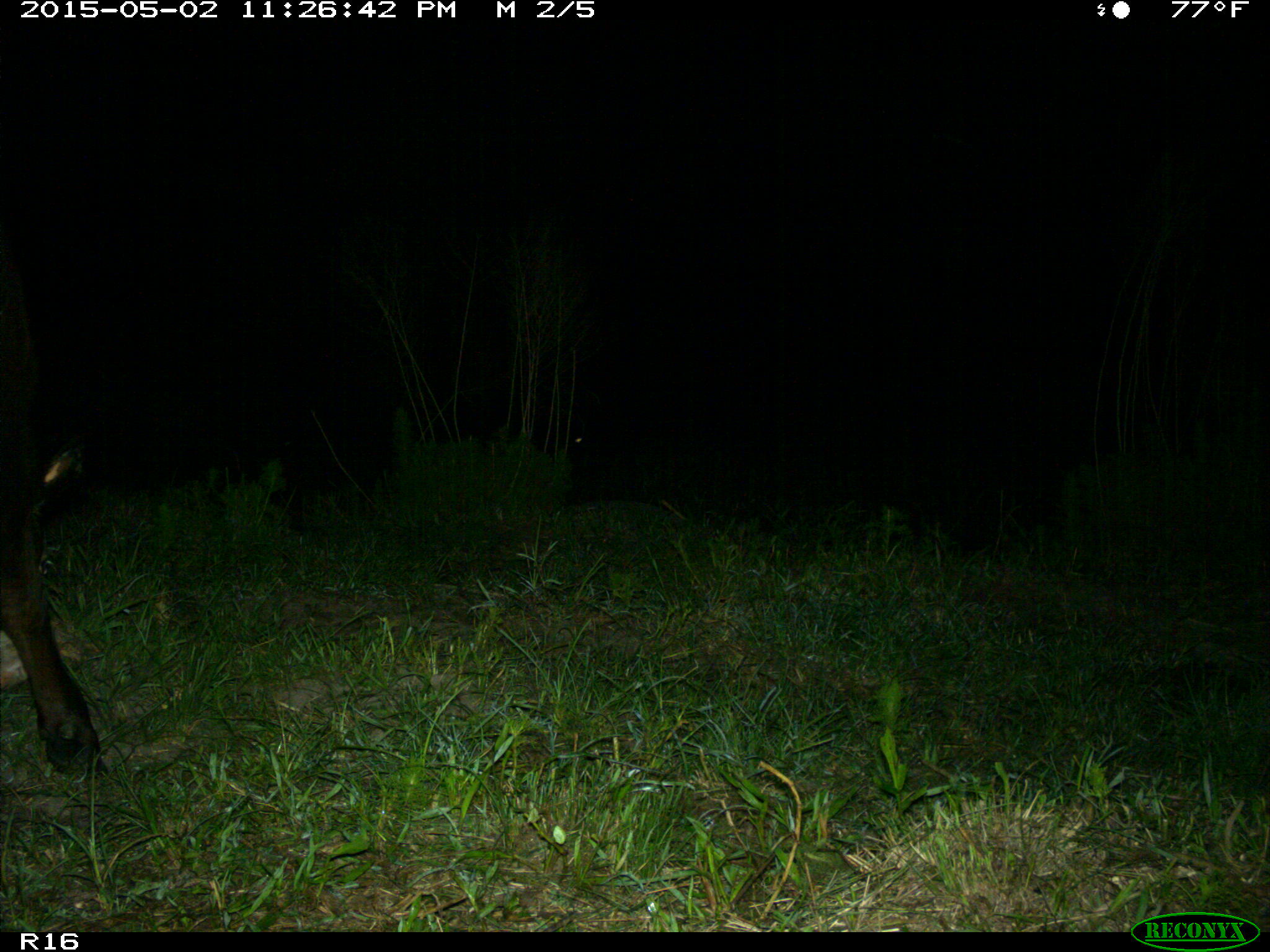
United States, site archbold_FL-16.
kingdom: Animalia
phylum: Chordata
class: Mammalia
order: Artiodactyla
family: Bovidae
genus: Bos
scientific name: Bos taurus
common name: domestic cow